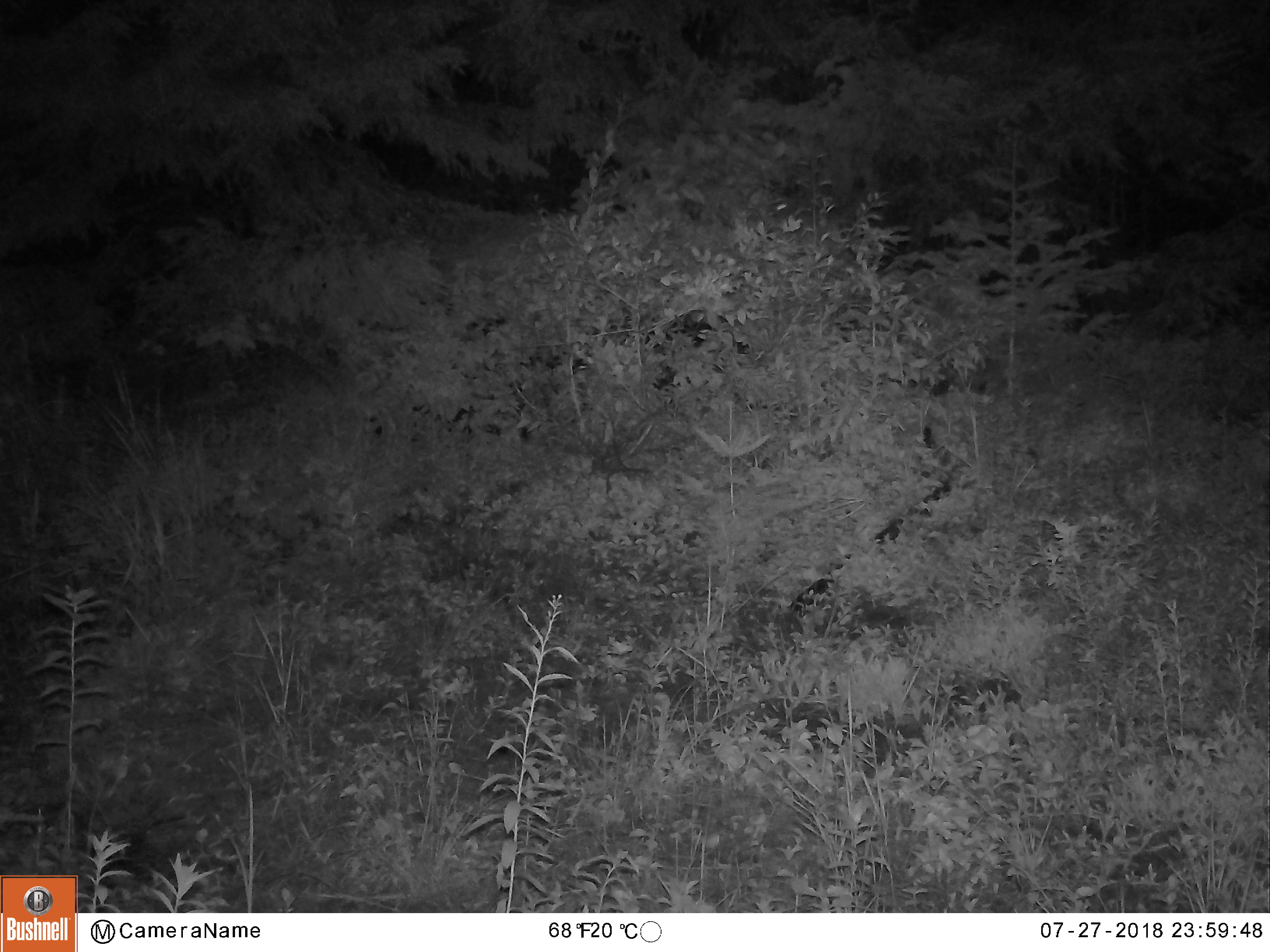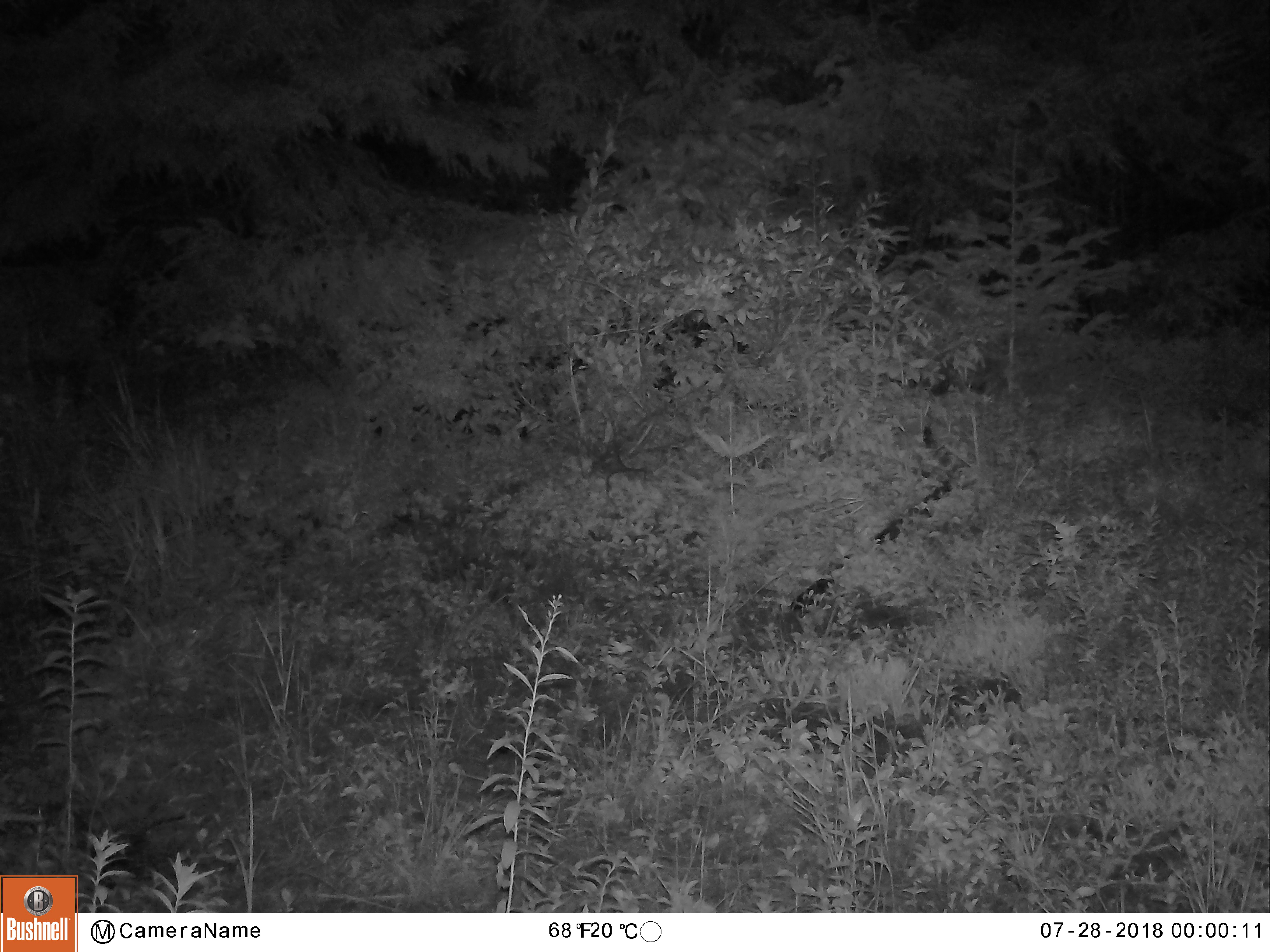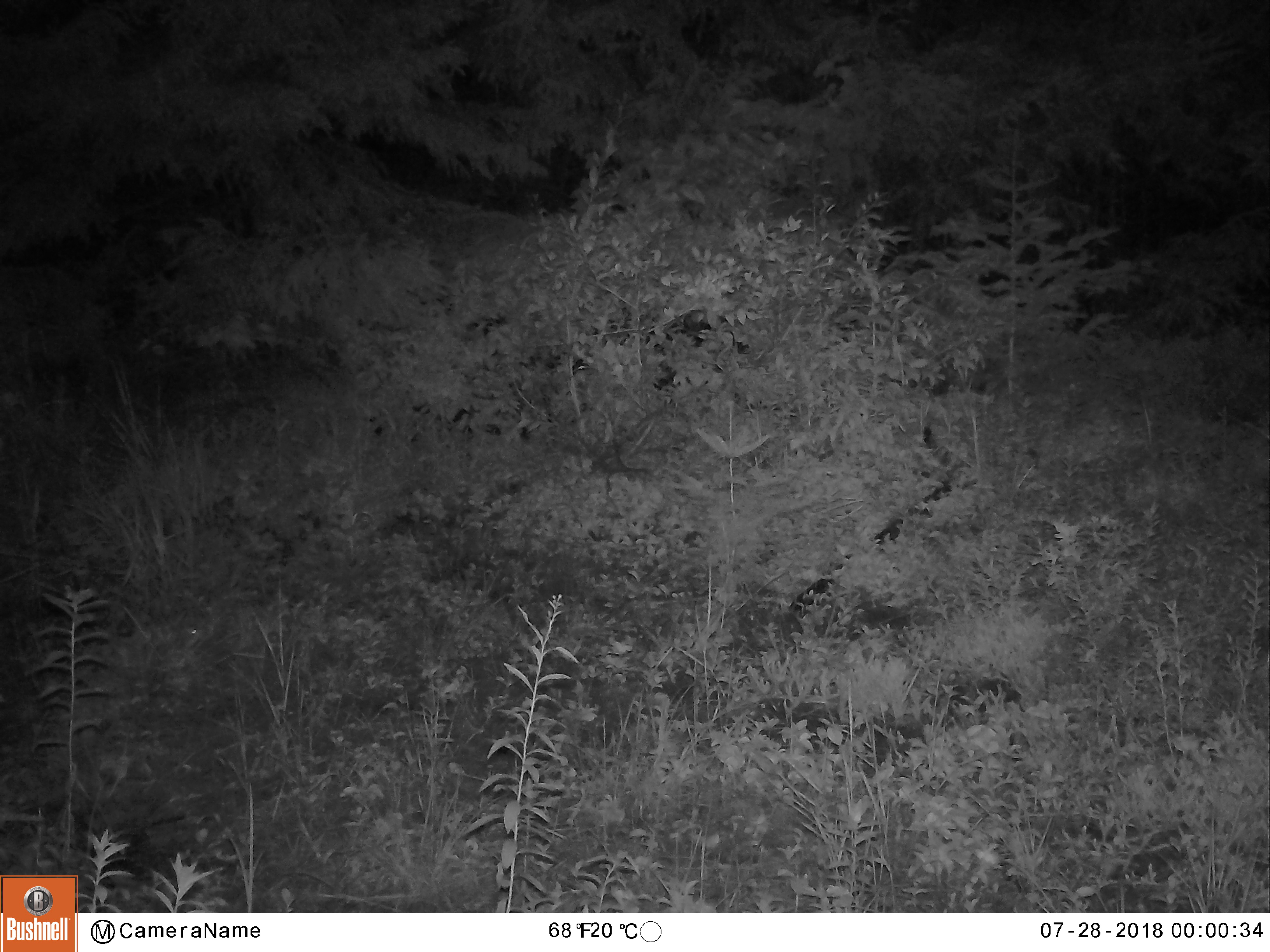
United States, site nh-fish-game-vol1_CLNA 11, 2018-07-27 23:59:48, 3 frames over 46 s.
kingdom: Animalia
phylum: Chordata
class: Mammalia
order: Artiodactyla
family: Cervidae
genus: Odocoileus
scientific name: Odocoileus virginianus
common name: white-tailed deer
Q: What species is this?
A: White-tailed deer (Odocoileus virginianus).